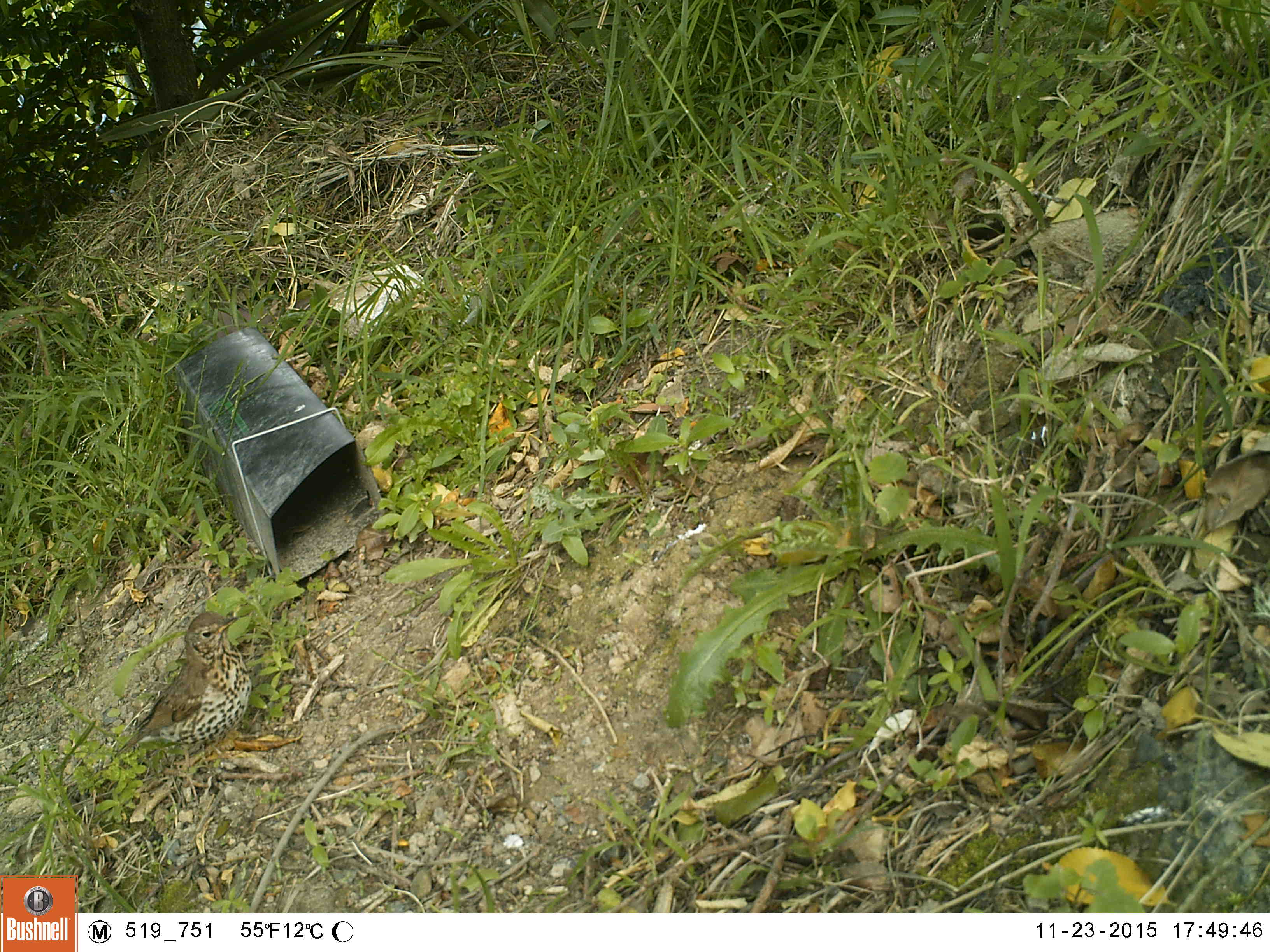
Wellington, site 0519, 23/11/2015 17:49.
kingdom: Animalia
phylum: Chordata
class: Aves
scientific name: Aves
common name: bird